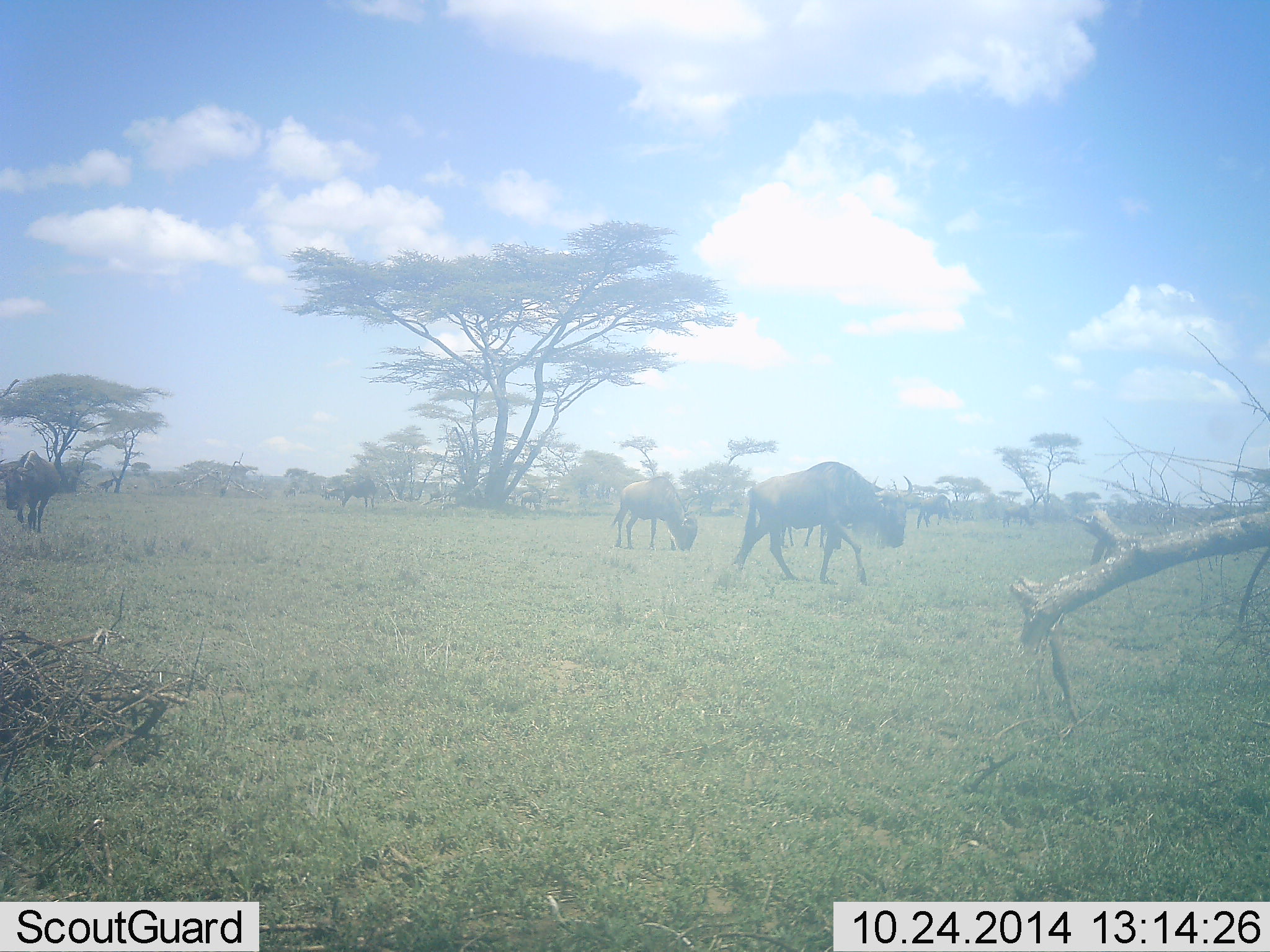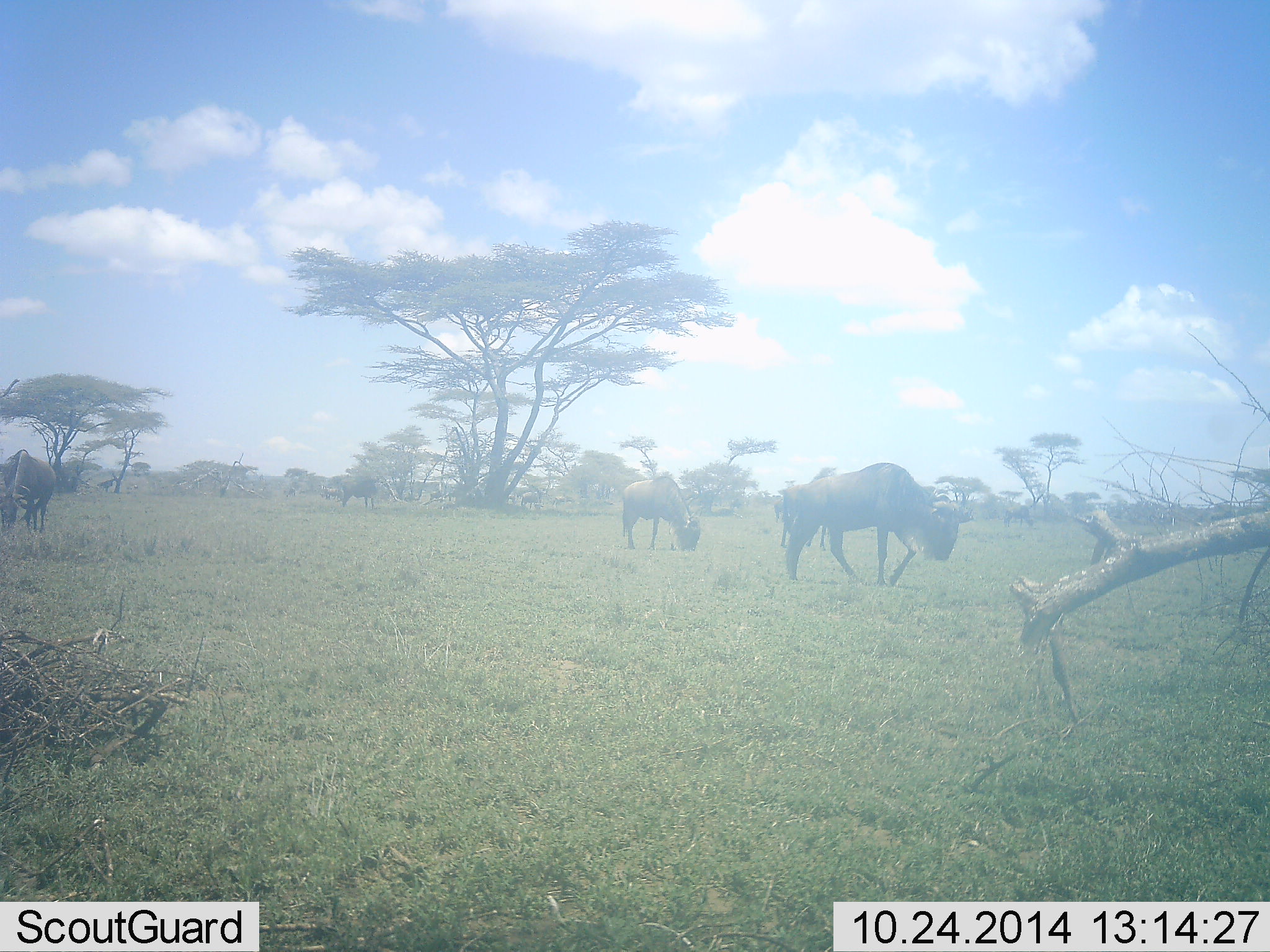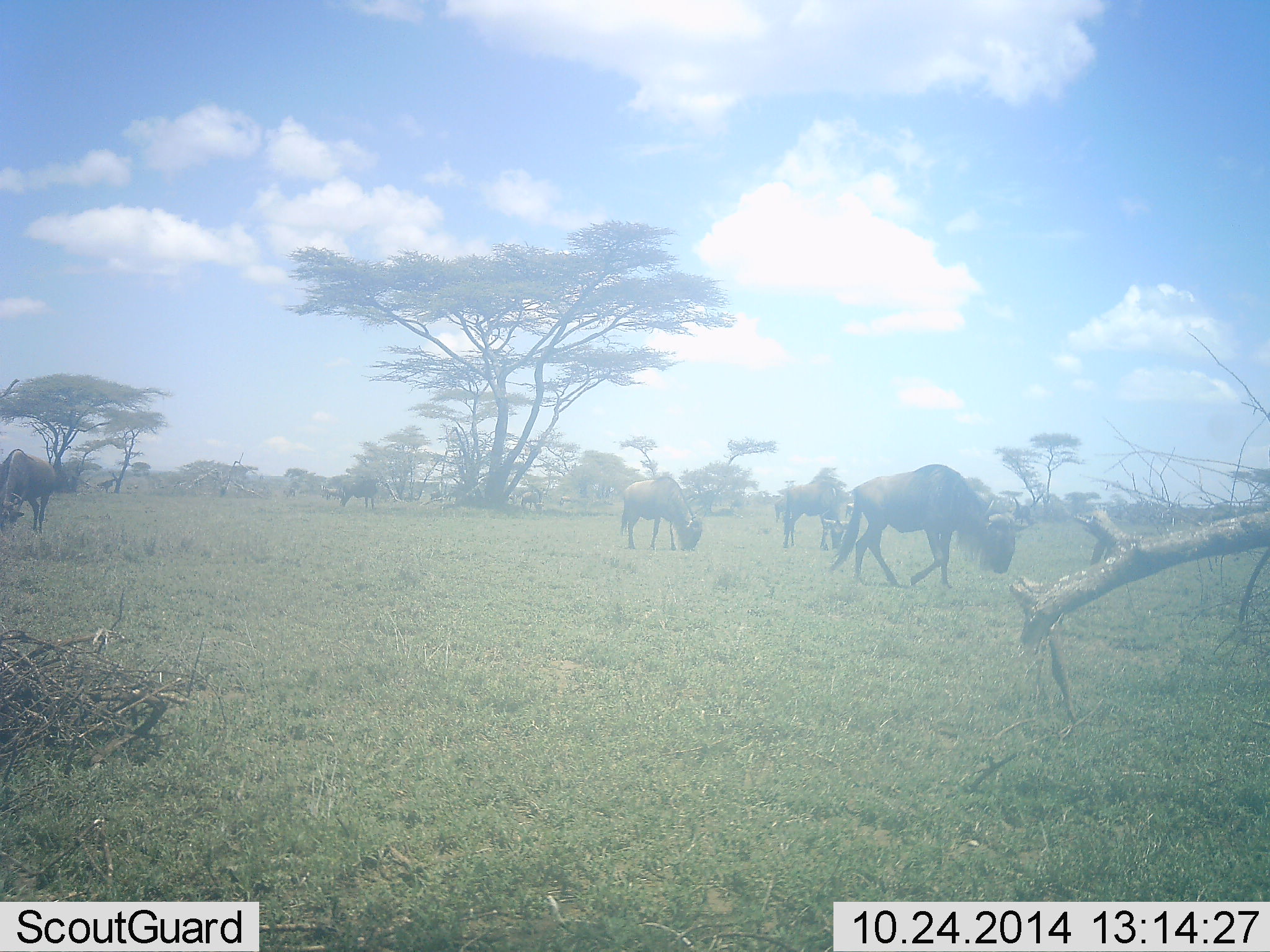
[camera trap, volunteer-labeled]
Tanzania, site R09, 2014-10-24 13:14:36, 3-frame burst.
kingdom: Animalia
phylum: Chordata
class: Mammalia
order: Artiodactyla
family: Bovidae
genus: Connochaetes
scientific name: Connochaetes taurinus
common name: blue wildebeest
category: wildebeest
Wildebeest (blue wildebeest) (Connochaetes taurinus), count 5. Behavior (volunteer vote fractions): standing 10%, resting 0%, moving 60%, interacting 0%. Young present (vote fraction): 0%. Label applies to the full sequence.